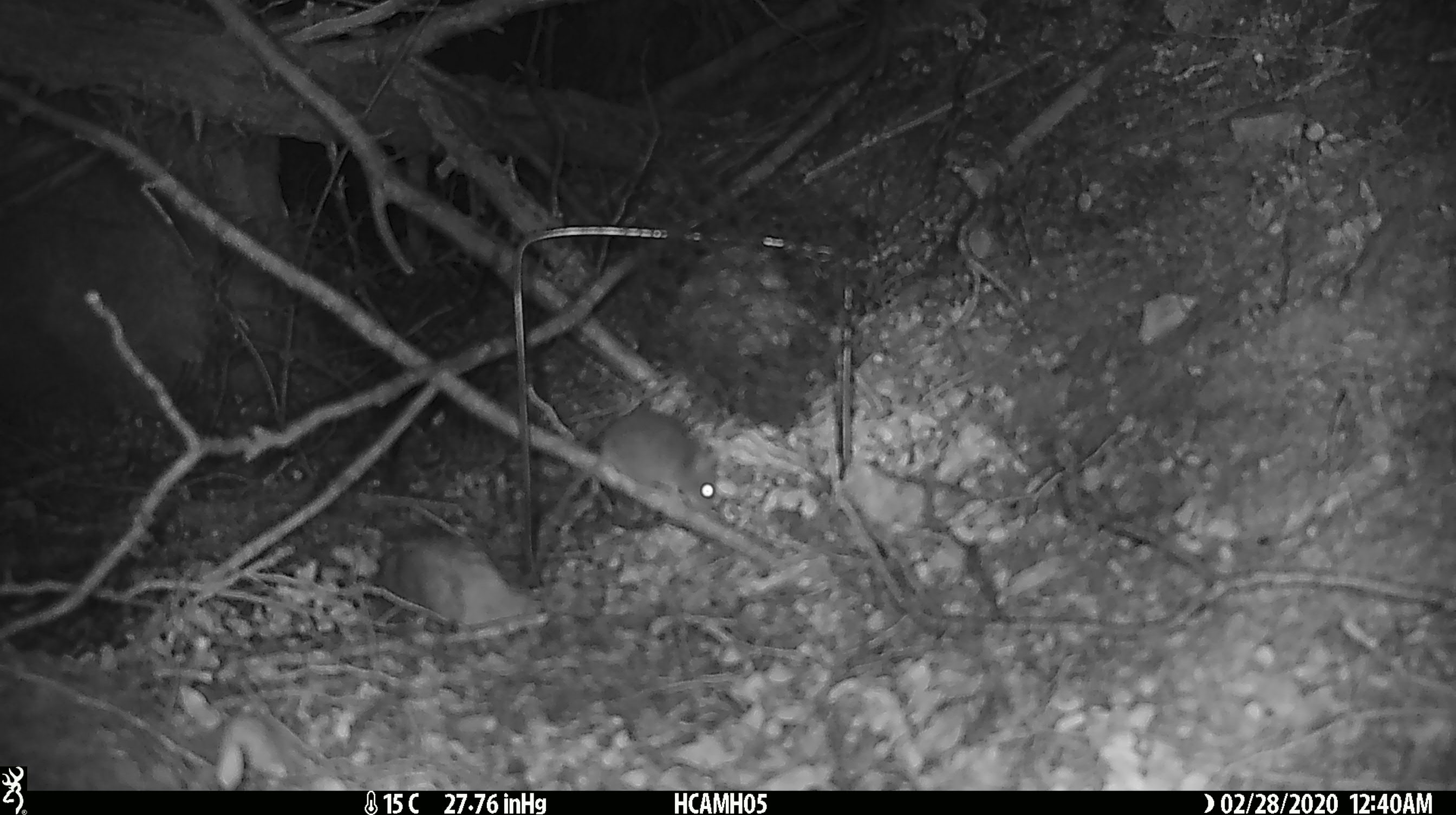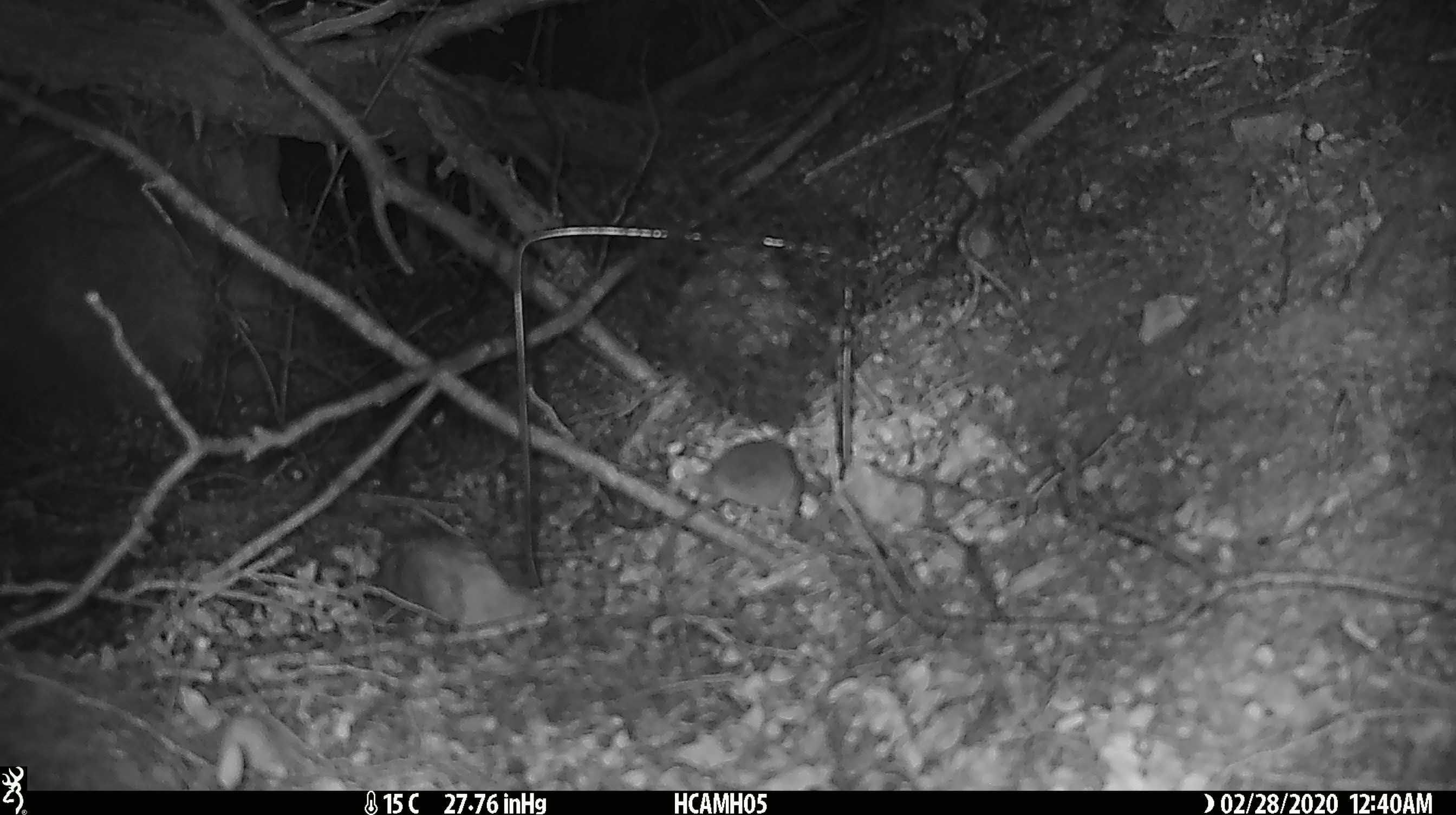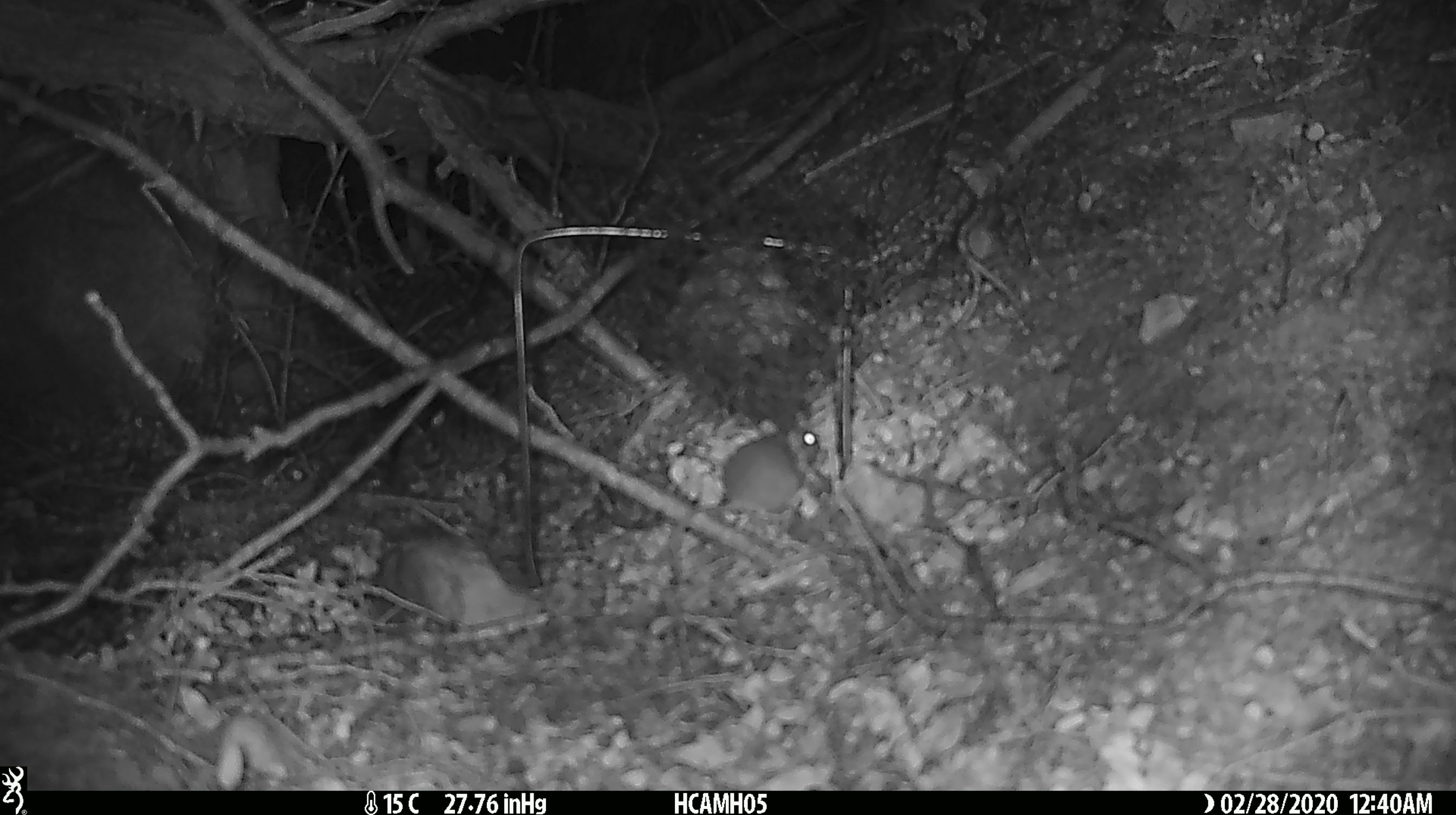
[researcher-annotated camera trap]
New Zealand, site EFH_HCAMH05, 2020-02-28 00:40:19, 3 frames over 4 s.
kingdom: Animalia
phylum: Chordata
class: Mammalia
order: Rodentia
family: Muridae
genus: Mus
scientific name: Mus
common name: mouse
Mouse (Mus).